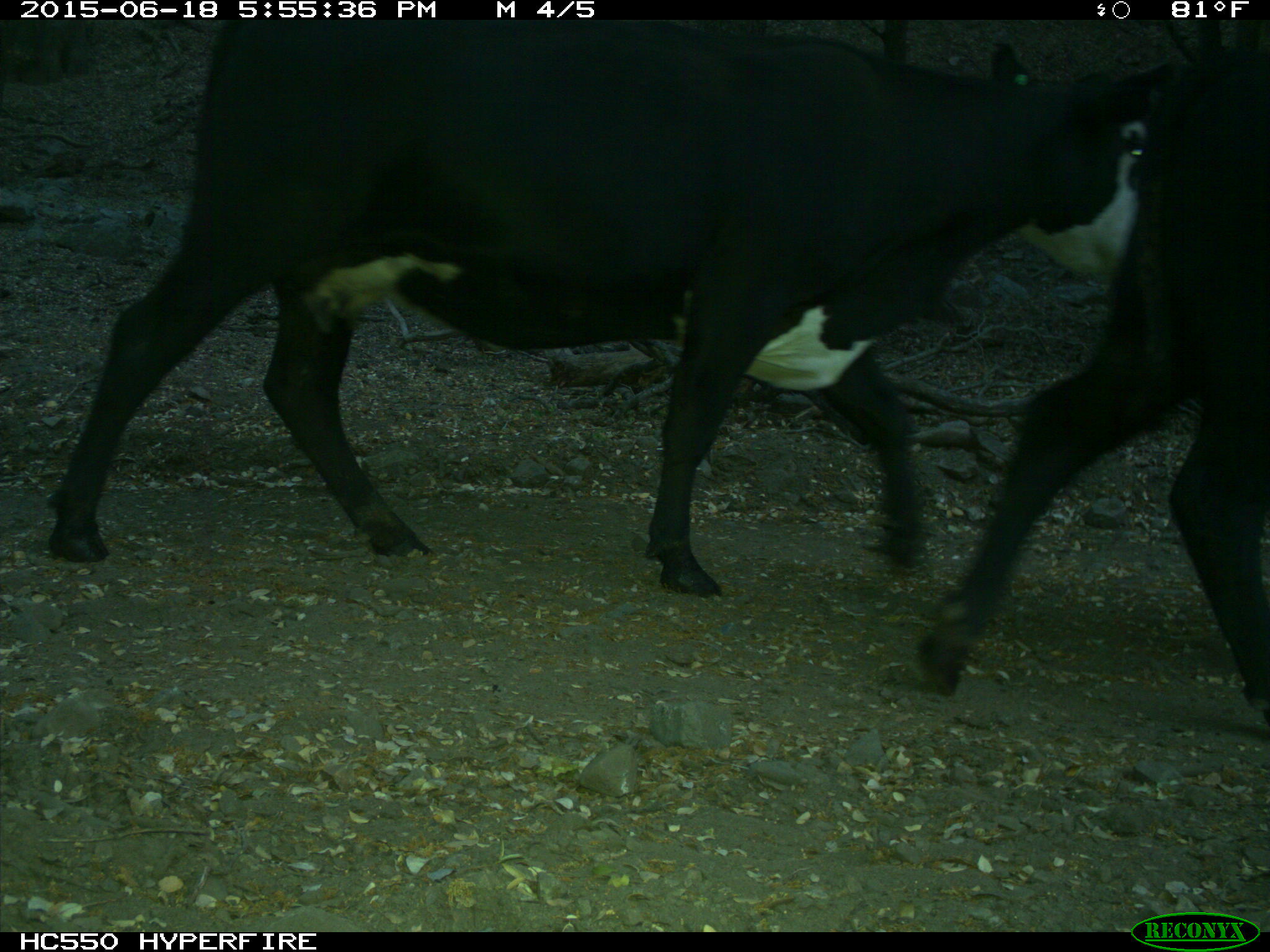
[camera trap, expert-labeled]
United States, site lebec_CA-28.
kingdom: Animalia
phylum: Chordata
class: Mammalia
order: Artiodactyla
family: Bovidae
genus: Bos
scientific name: Bos taurus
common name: domestic cow